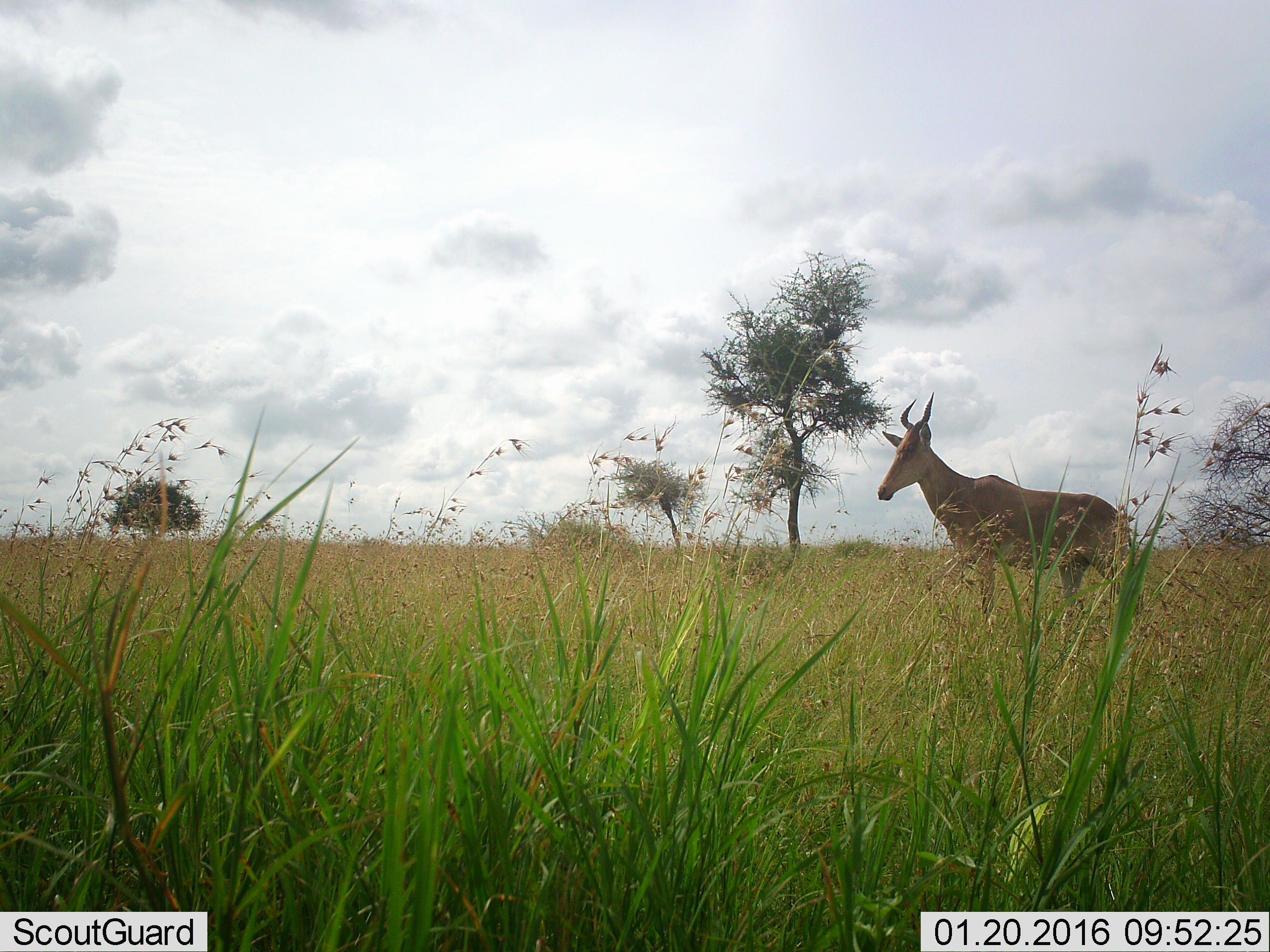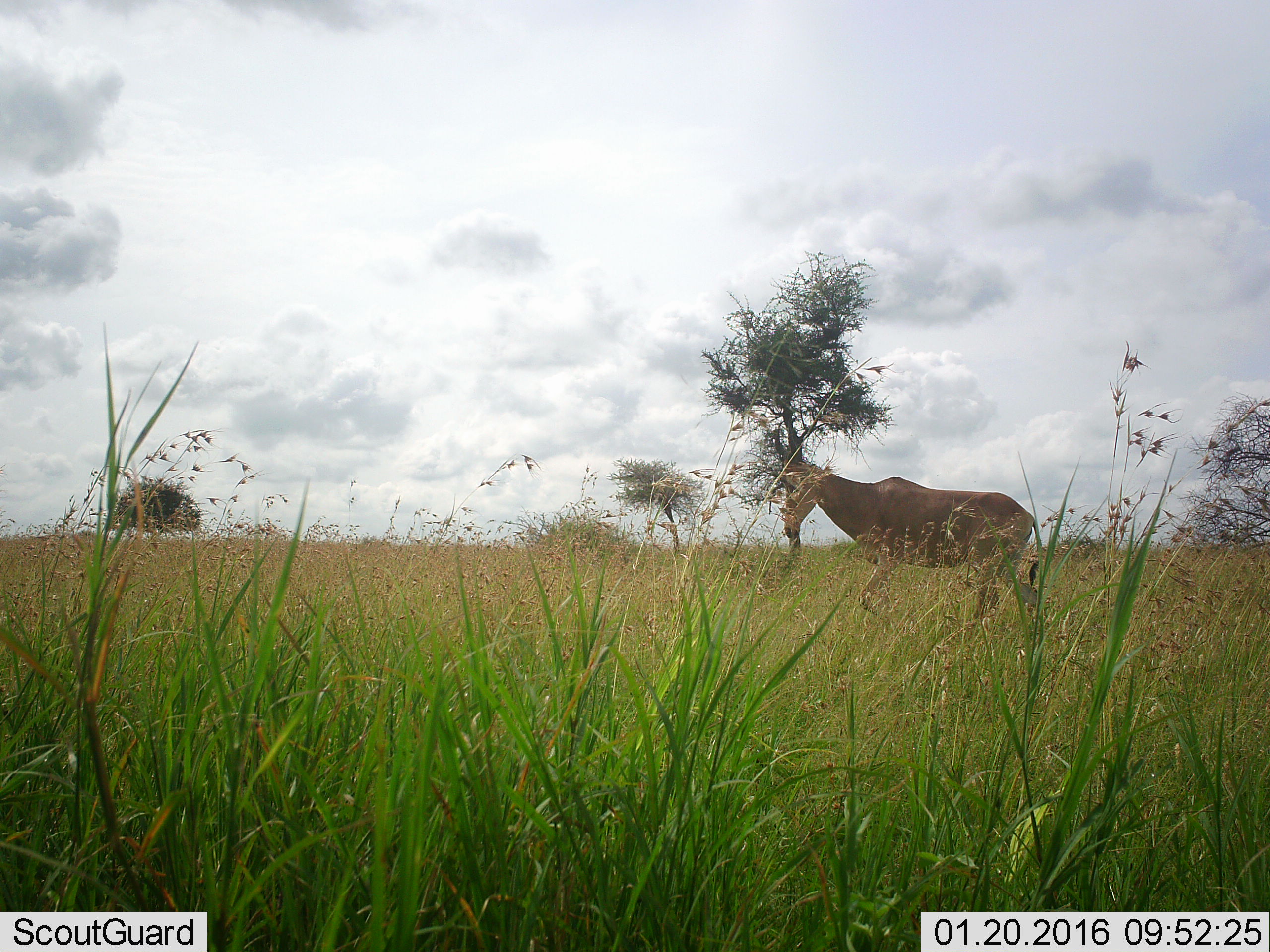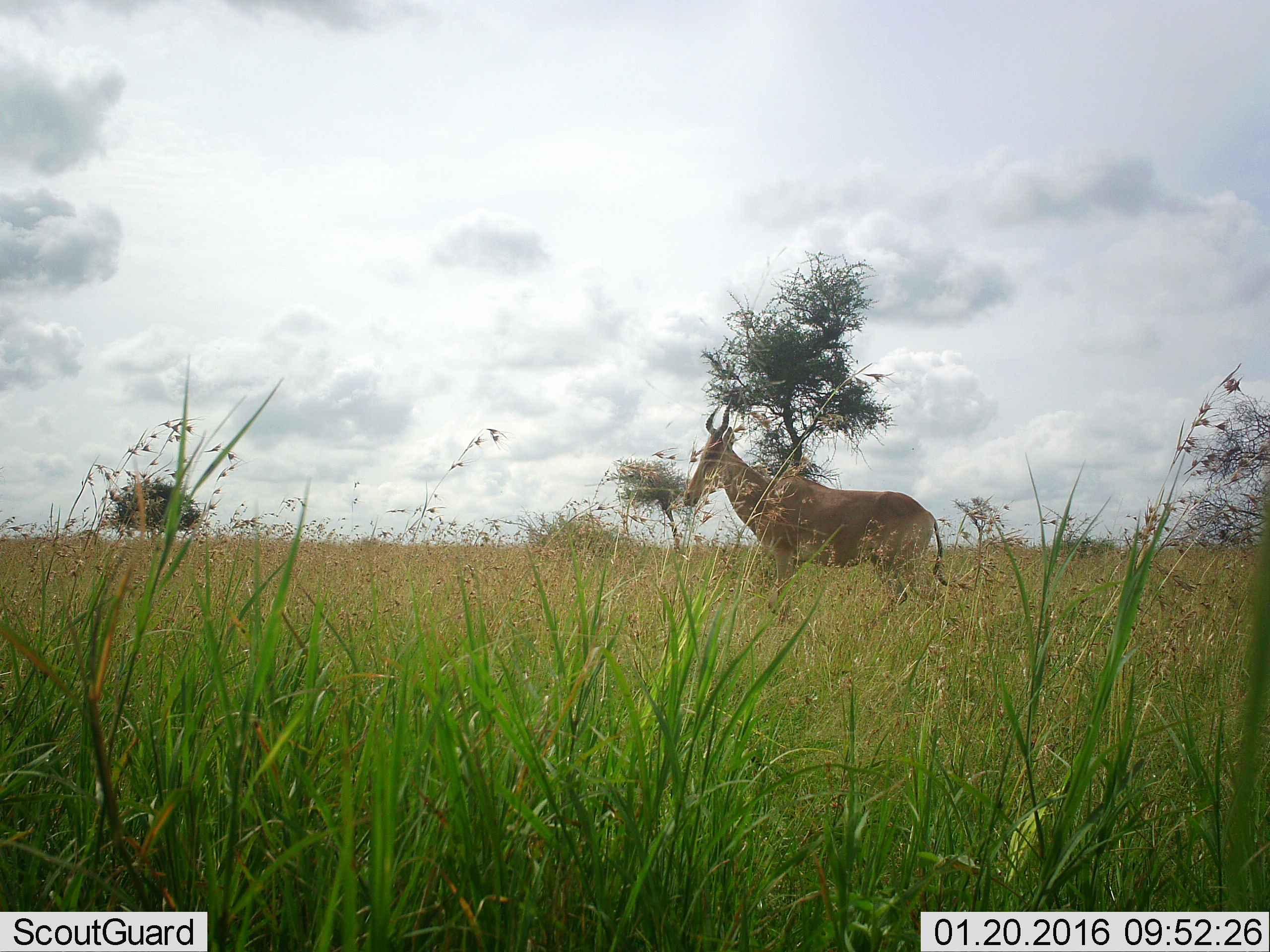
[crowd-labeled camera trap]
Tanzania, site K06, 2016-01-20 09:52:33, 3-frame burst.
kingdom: Animalia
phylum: Chordata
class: Mammalia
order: Artiodactyla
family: Bovidae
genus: Alcelaphus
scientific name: Alcelaphus buselaphus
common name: hartebeest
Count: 1.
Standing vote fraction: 11%.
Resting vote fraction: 0%.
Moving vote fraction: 100%.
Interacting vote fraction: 0%.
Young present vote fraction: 0%.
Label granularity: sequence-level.